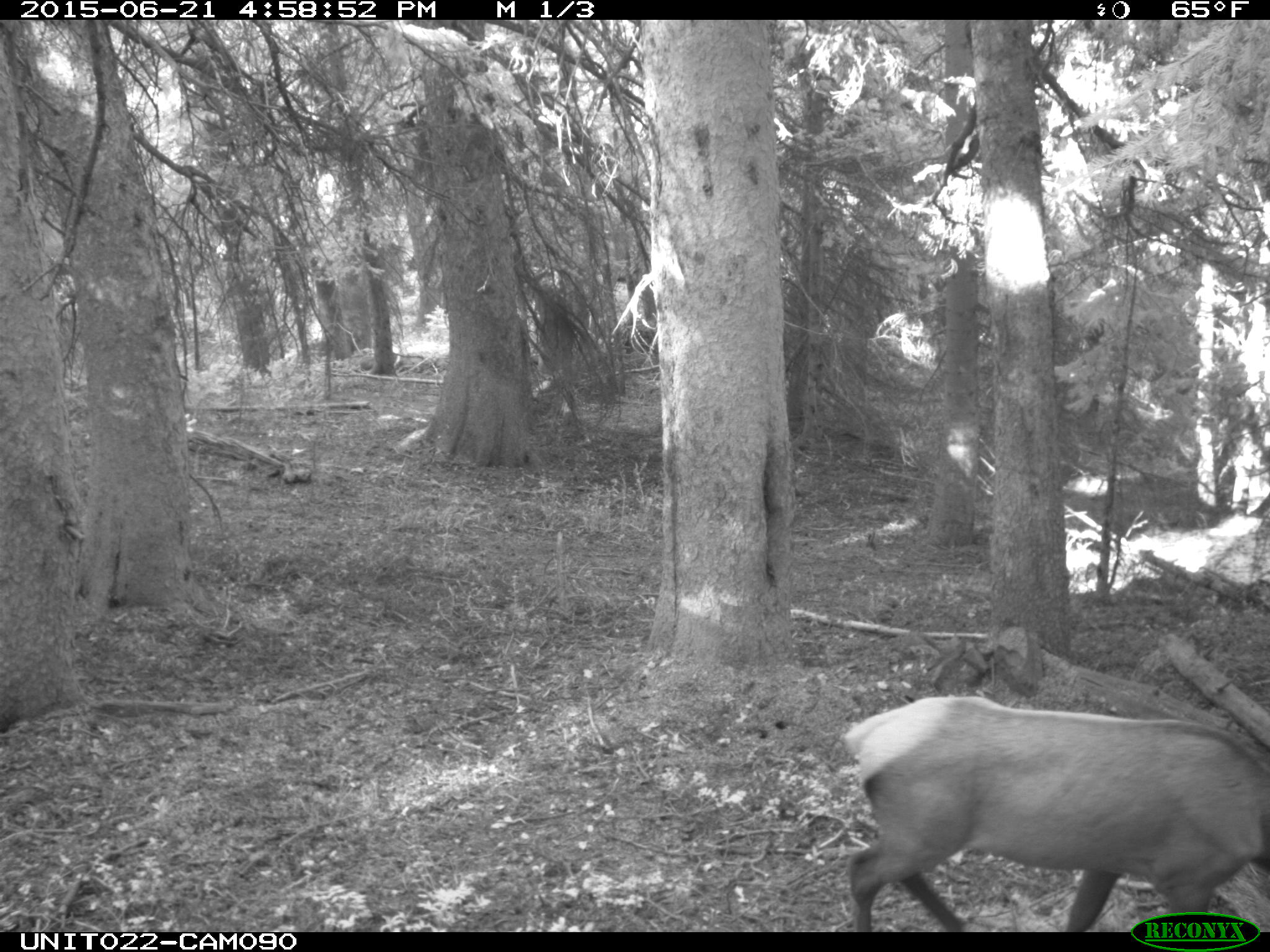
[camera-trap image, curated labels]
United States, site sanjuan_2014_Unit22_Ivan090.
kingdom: Animalia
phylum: Chordata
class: Mammalia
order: Artiodactyla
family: Cervidae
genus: Cervus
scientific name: Cervus elaphus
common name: red deer